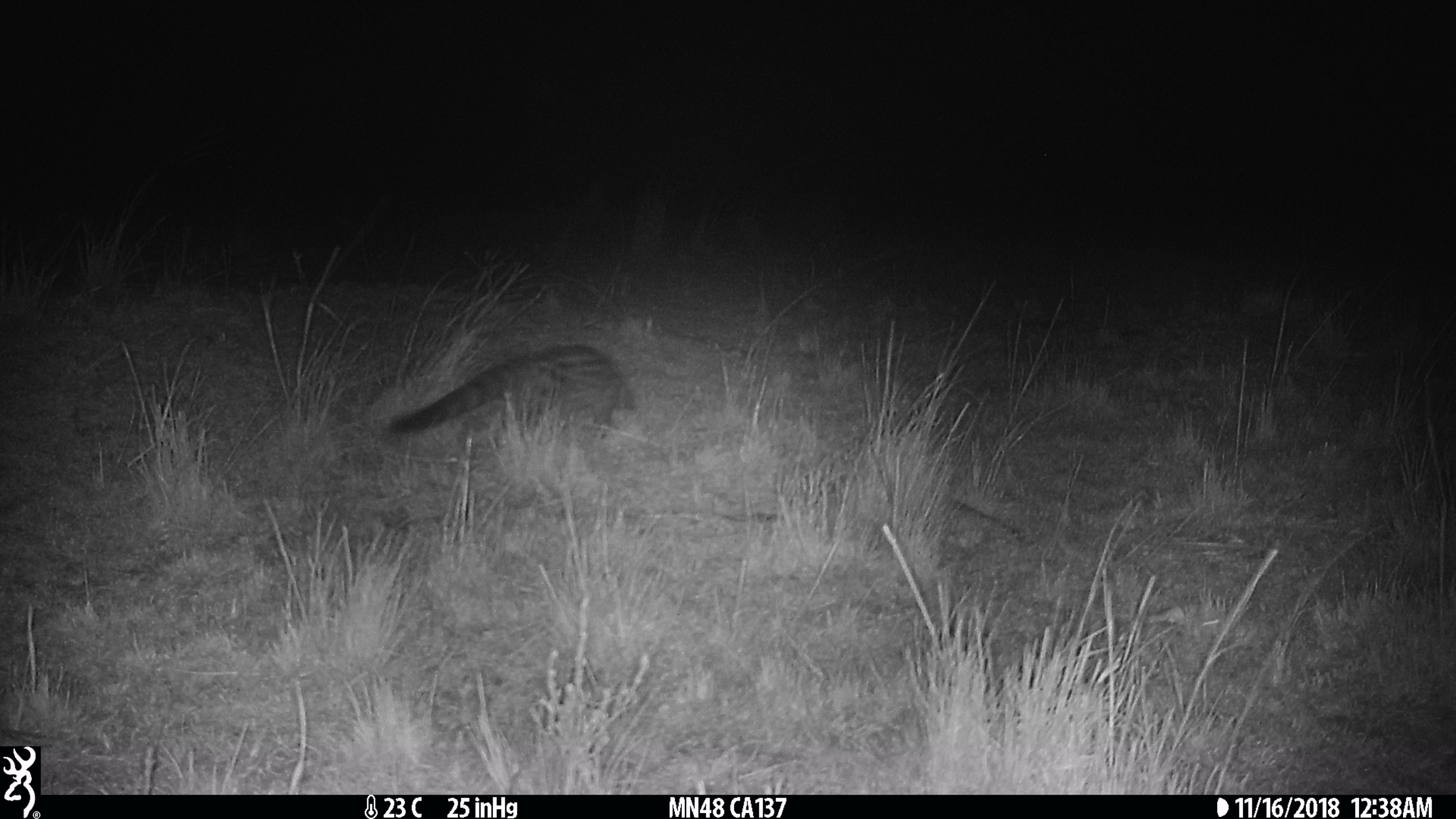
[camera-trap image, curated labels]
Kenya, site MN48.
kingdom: Animalia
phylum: Chordata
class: Mammalia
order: Carnivora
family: Viverridae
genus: Genetta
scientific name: Genetta genetta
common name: genet